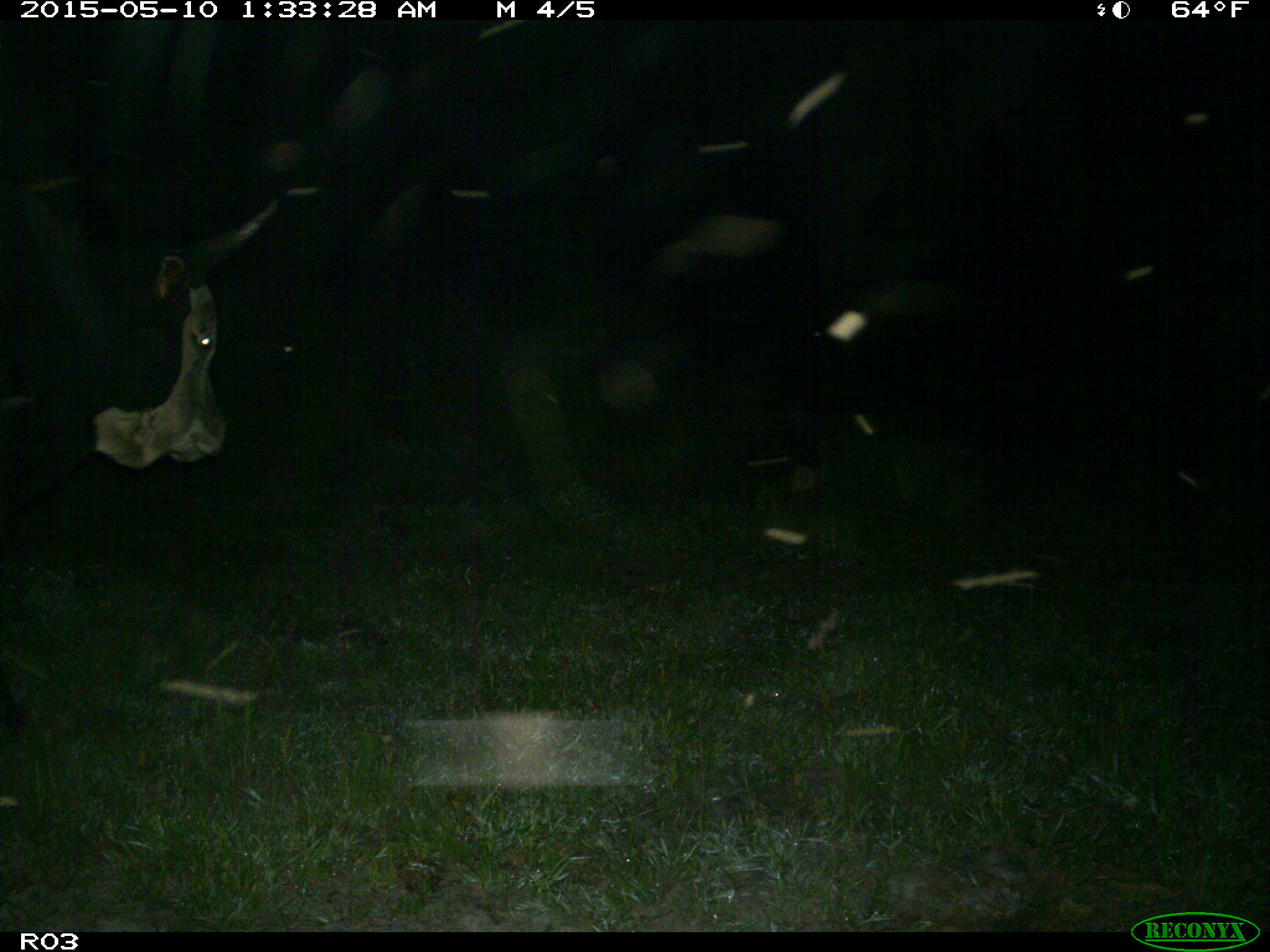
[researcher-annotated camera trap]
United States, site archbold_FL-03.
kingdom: Animalia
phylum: Chordata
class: Mammalia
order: Artiodactyla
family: Bovidae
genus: Bos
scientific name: Bos taurus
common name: domestic cow